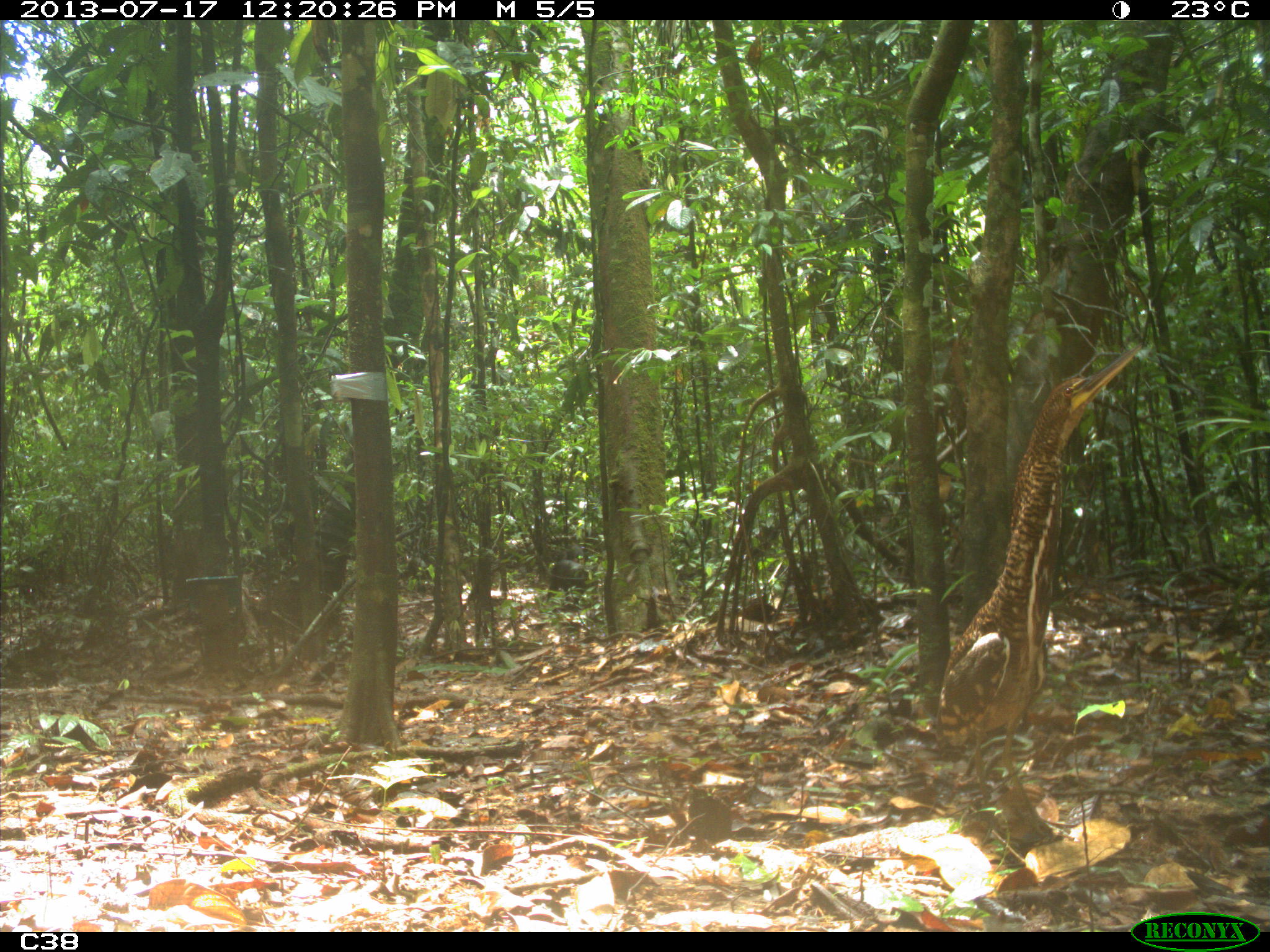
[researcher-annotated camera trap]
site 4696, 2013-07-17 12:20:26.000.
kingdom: Animalia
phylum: Chordata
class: Mammalia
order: Artiodactyla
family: Tayassuidae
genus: Tayassu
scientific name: Tayassu pecari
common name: white-lipped peccary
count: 9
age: adult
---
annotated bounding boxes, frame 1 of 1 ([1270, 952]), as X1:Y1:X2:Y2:
tayassu pecari: 933:342:1142:784